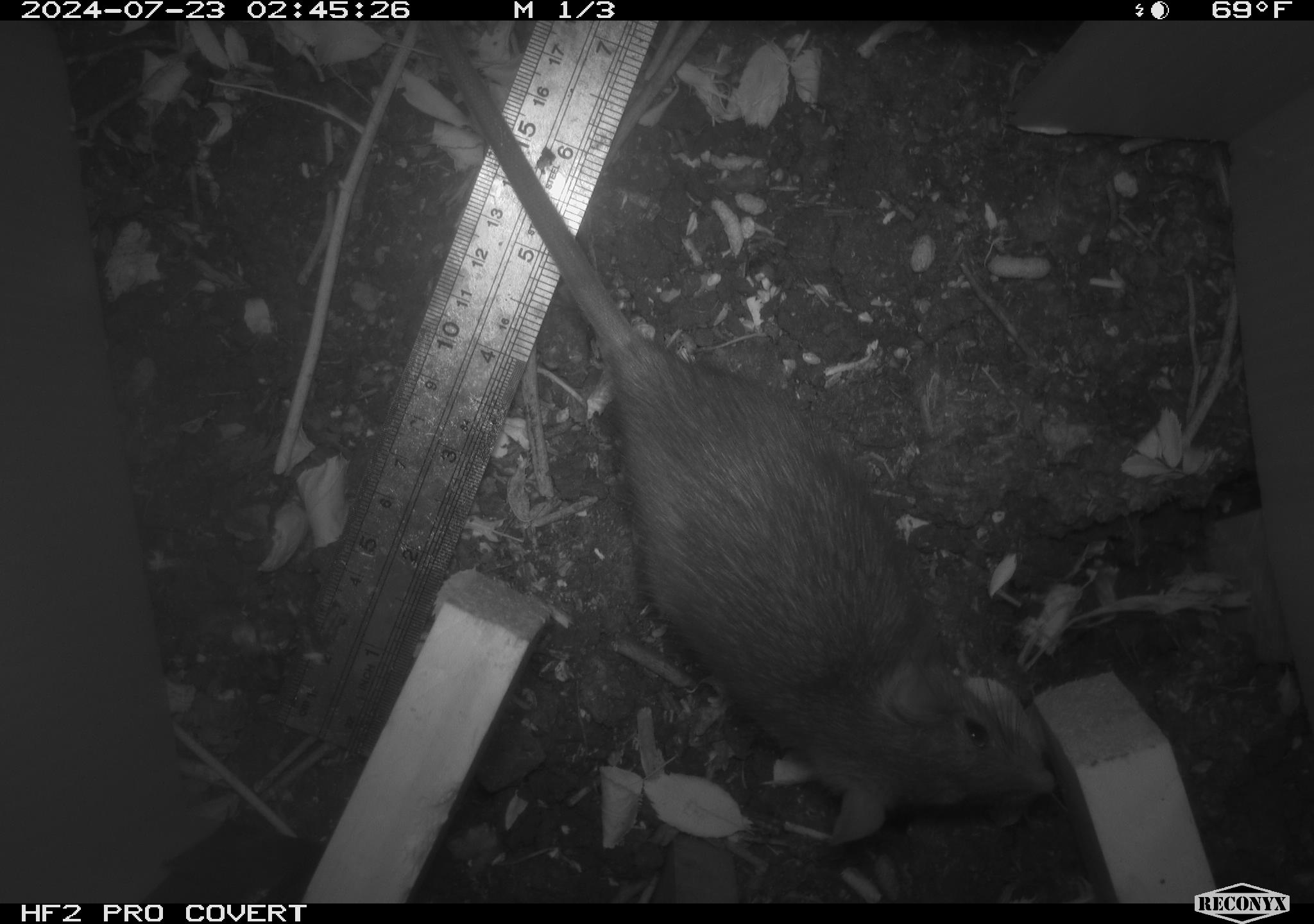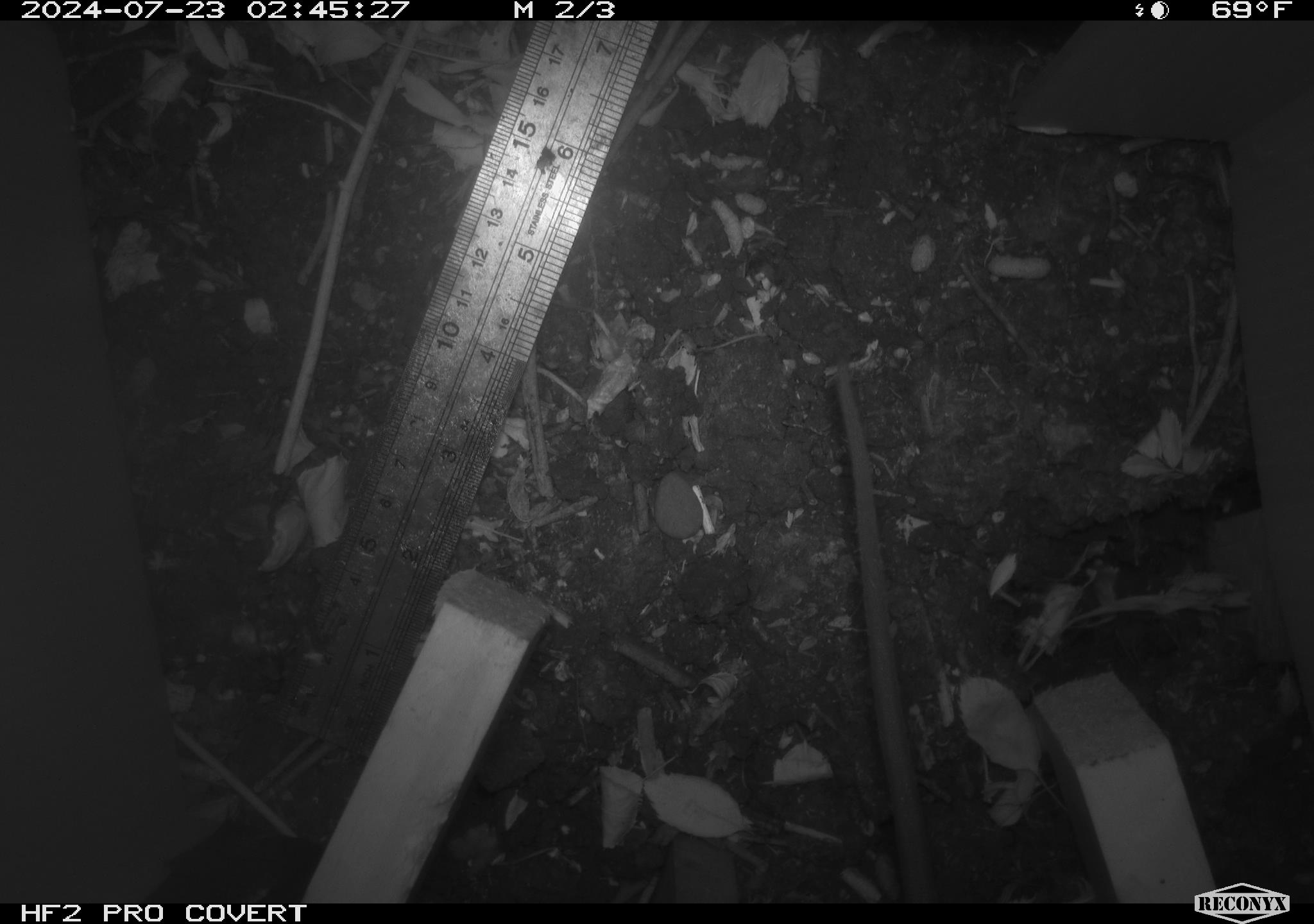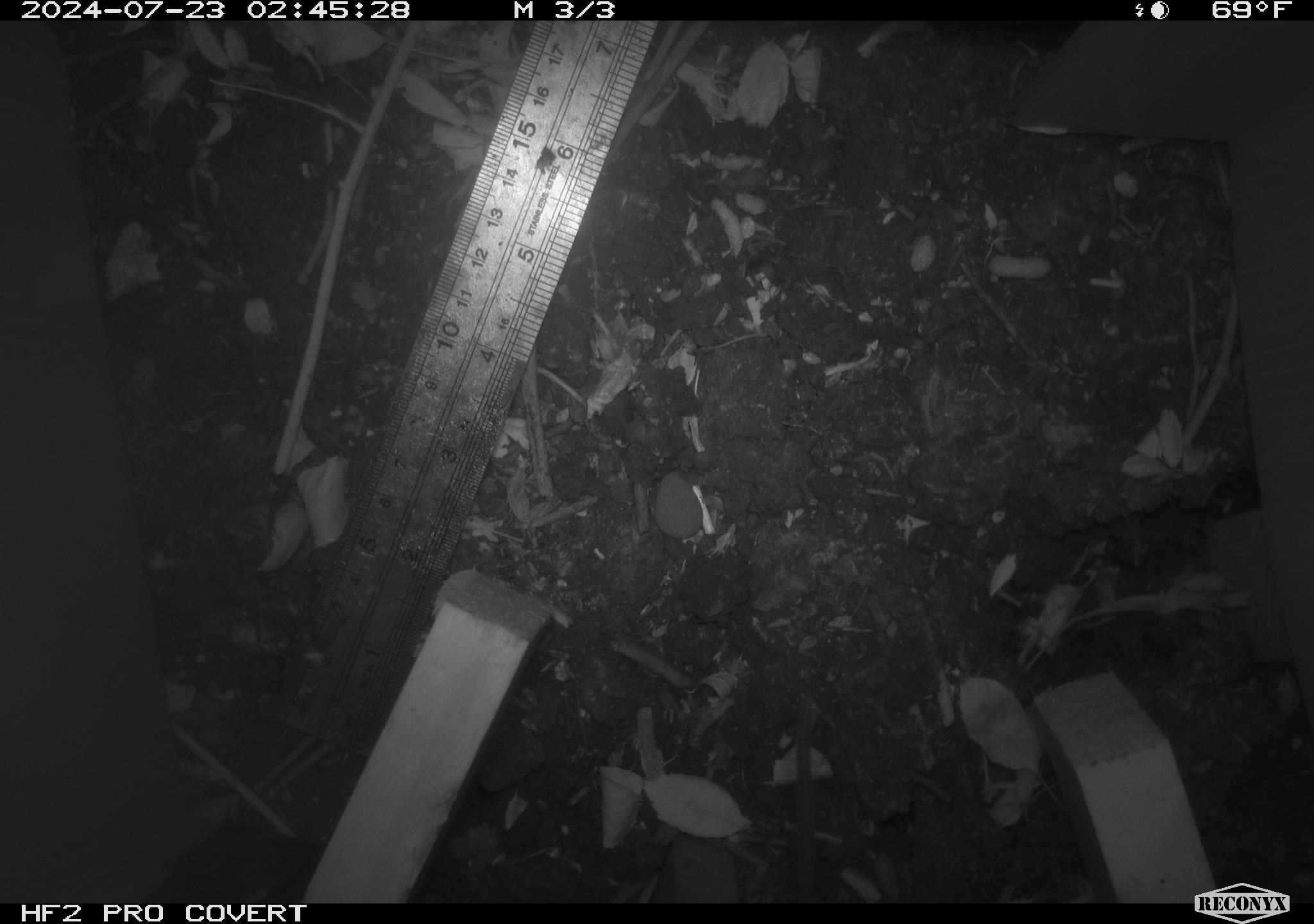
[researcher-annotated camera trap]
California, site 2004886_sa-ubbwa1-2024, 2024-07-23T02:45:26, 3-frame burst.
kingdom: Animalia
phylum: Chordata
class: Mammalia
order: Rodentia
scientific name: Rodentia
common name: woodrat or rat or mouse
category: woodrat or rat or mouse species